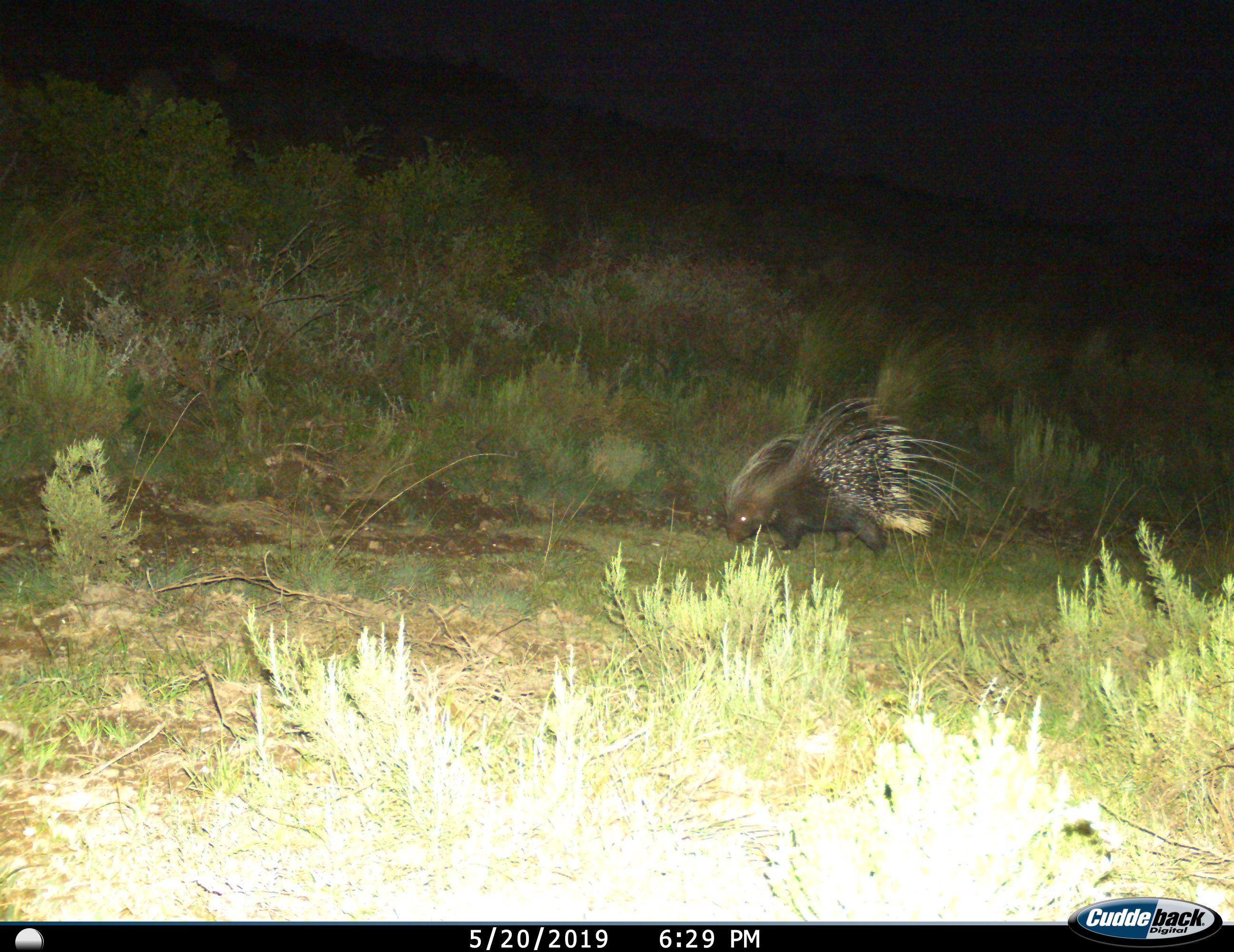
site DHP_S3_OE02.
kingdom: Animalia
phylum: Chordata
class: Mammalia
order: Rodentia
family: Hystricidae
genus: Hystrix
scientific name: Hystrix cristata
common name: crested porcupine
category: porcupine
Porcupine (crested porcupine) (Hystrix cristata), count 1. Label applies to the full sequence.